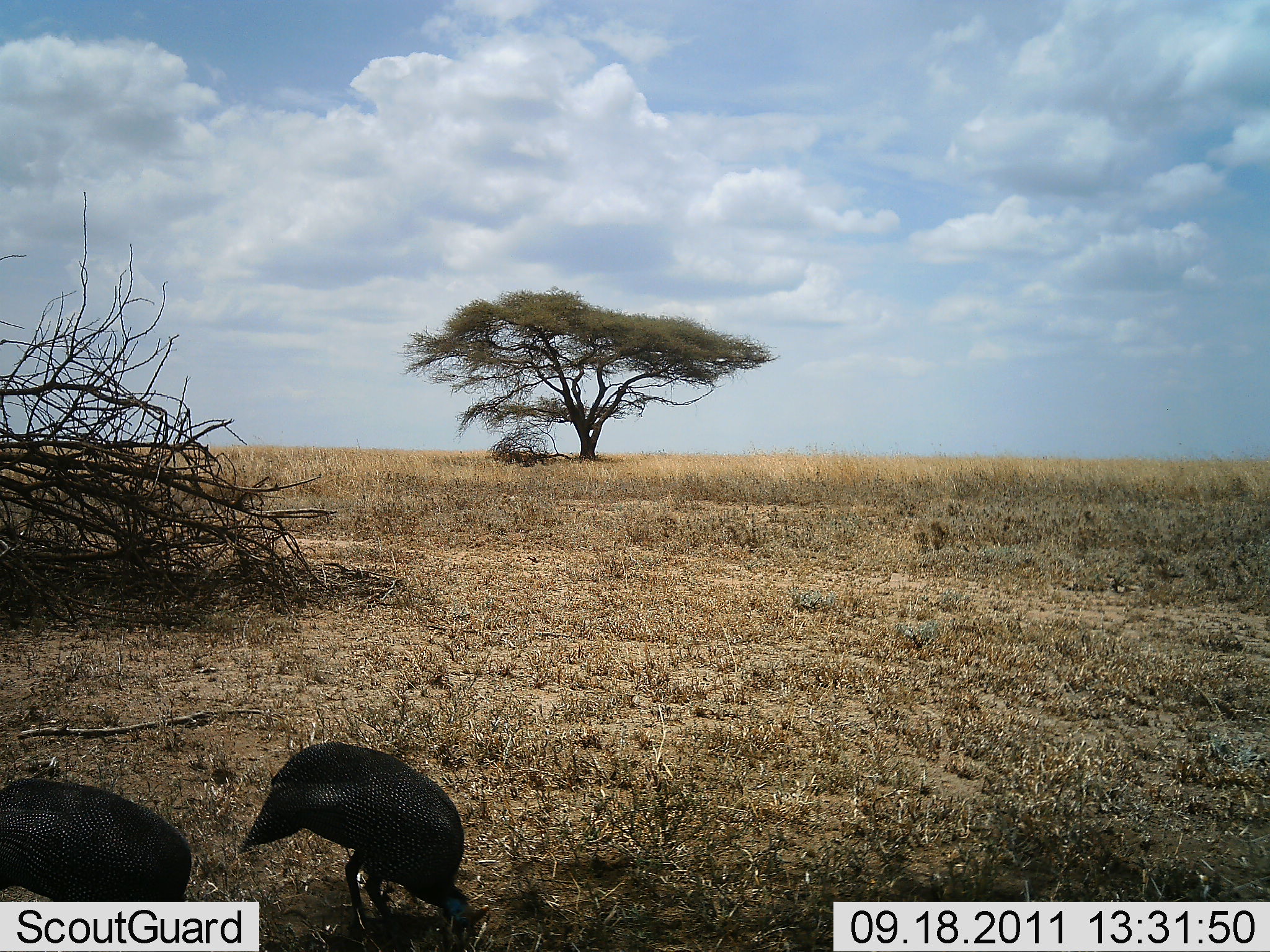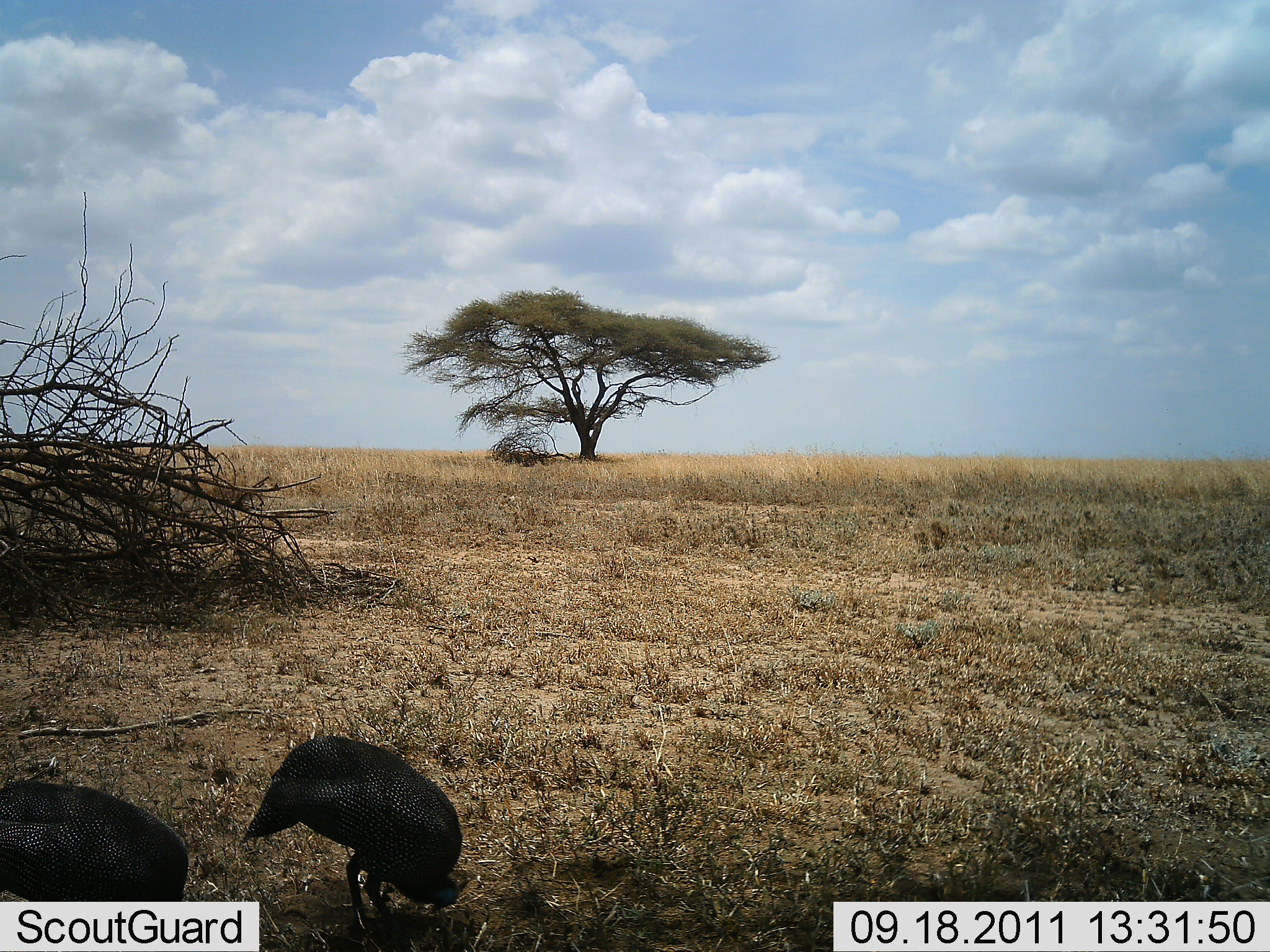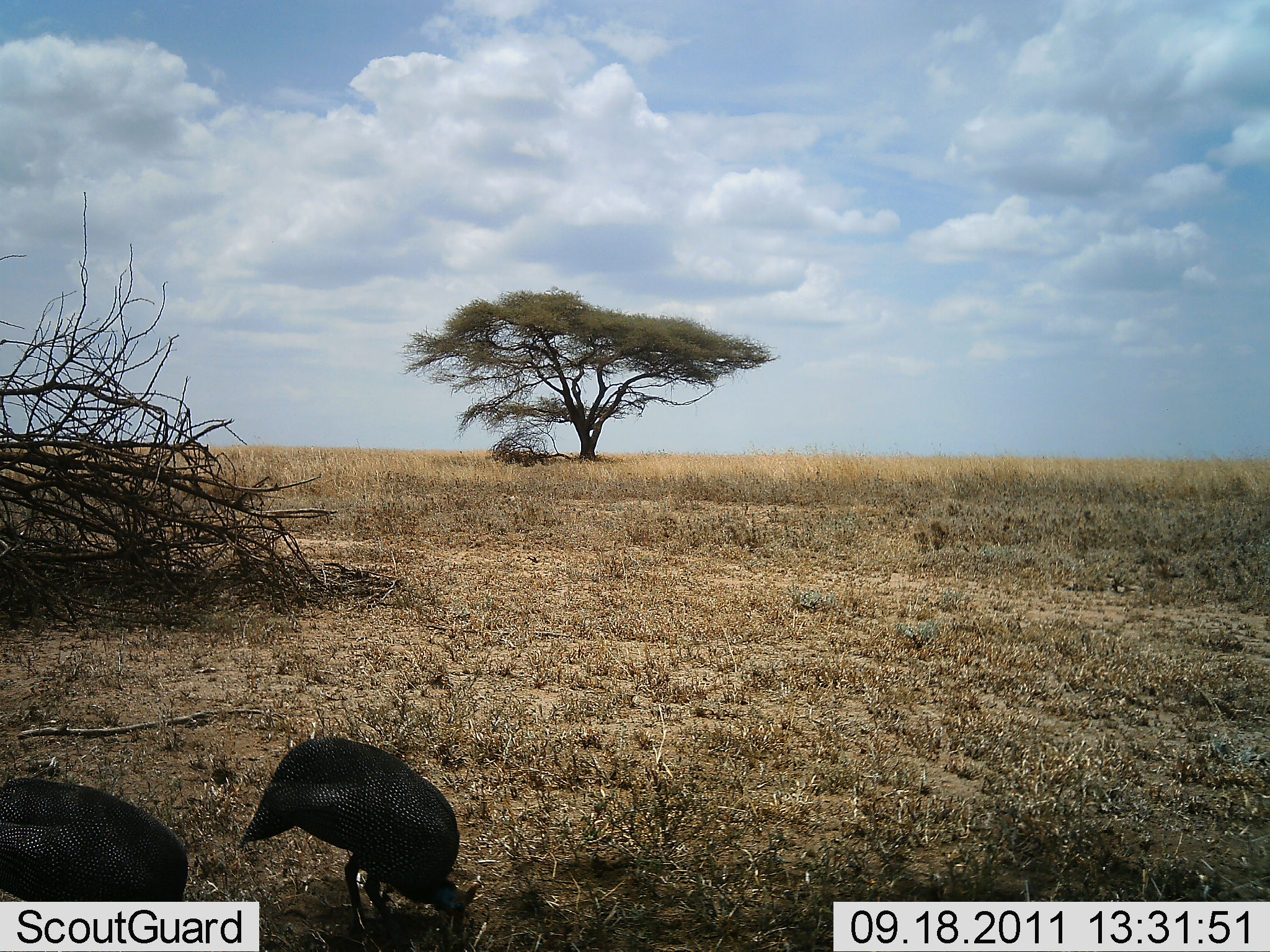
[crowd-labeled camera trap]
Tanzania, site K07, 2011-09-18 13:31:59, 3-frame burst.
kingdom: Animalia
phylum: Chordata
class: Aves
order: Galliformes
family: Numididae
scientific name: Numididae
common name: guinea fowl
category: guineafowl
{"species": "guineafowl (guinea fowl) (Numididae)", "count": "2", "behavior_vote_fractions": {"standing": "18%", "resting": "0%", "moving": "9%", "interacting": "0%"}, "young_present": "0%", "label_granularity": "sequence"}